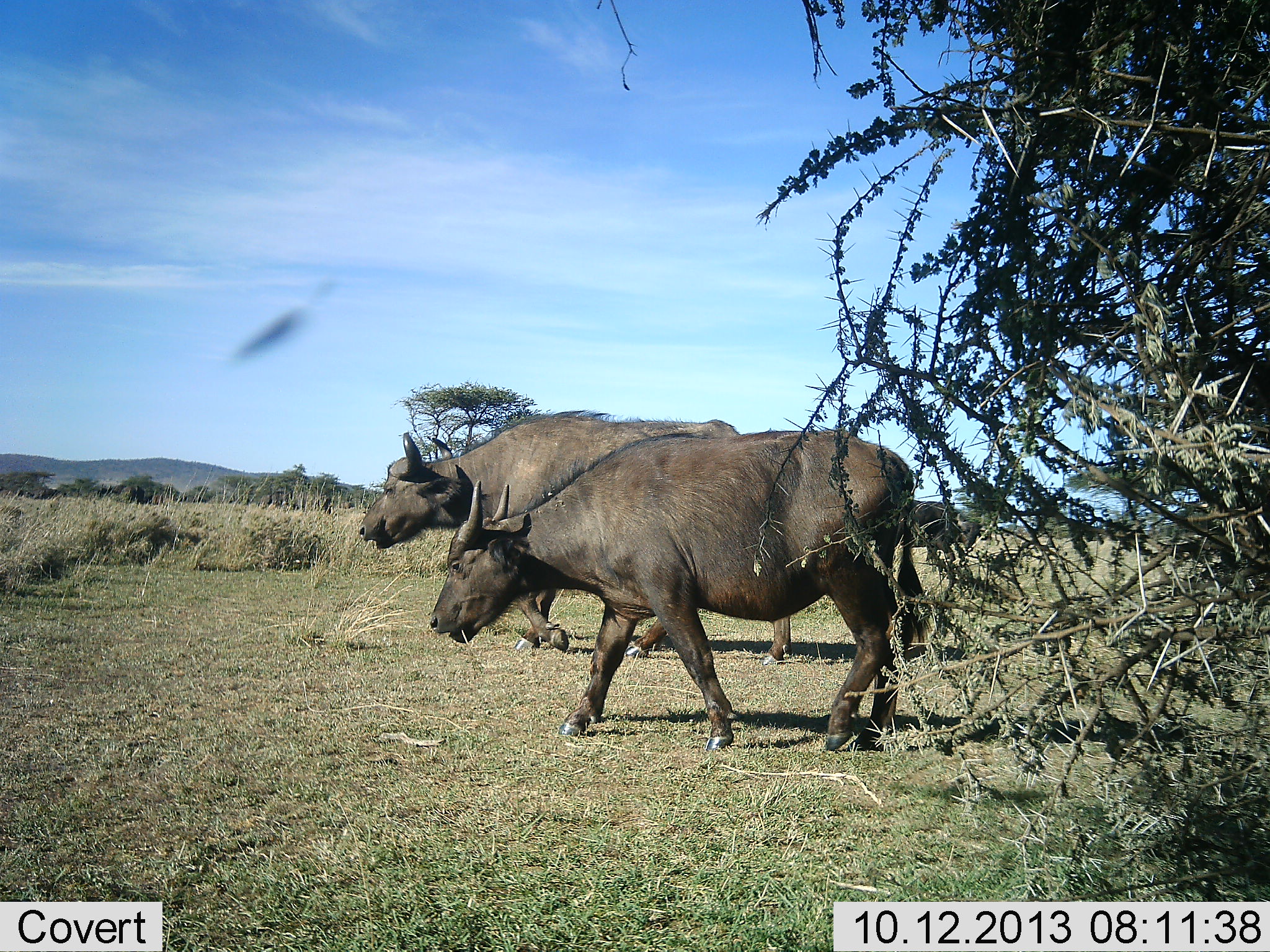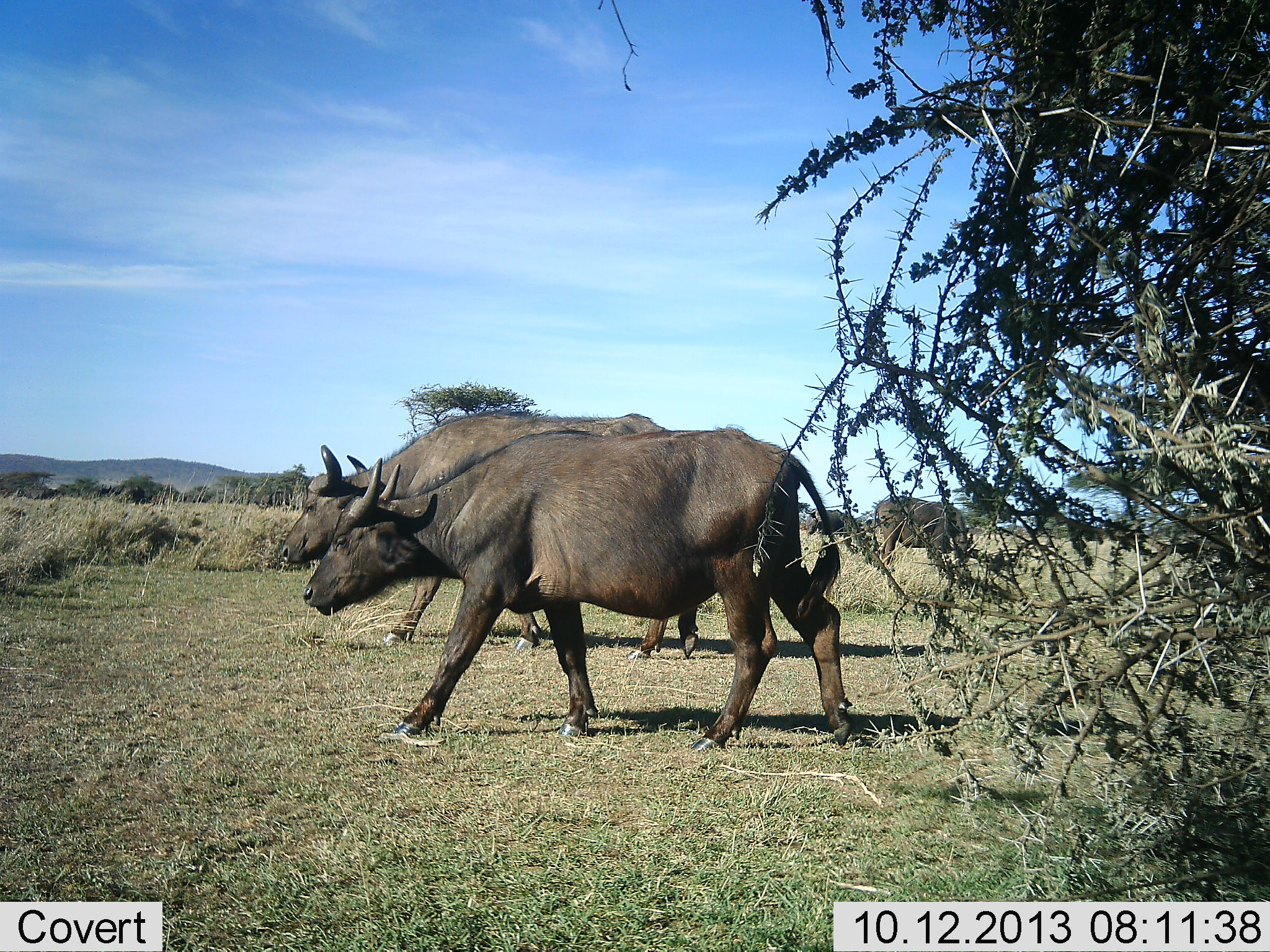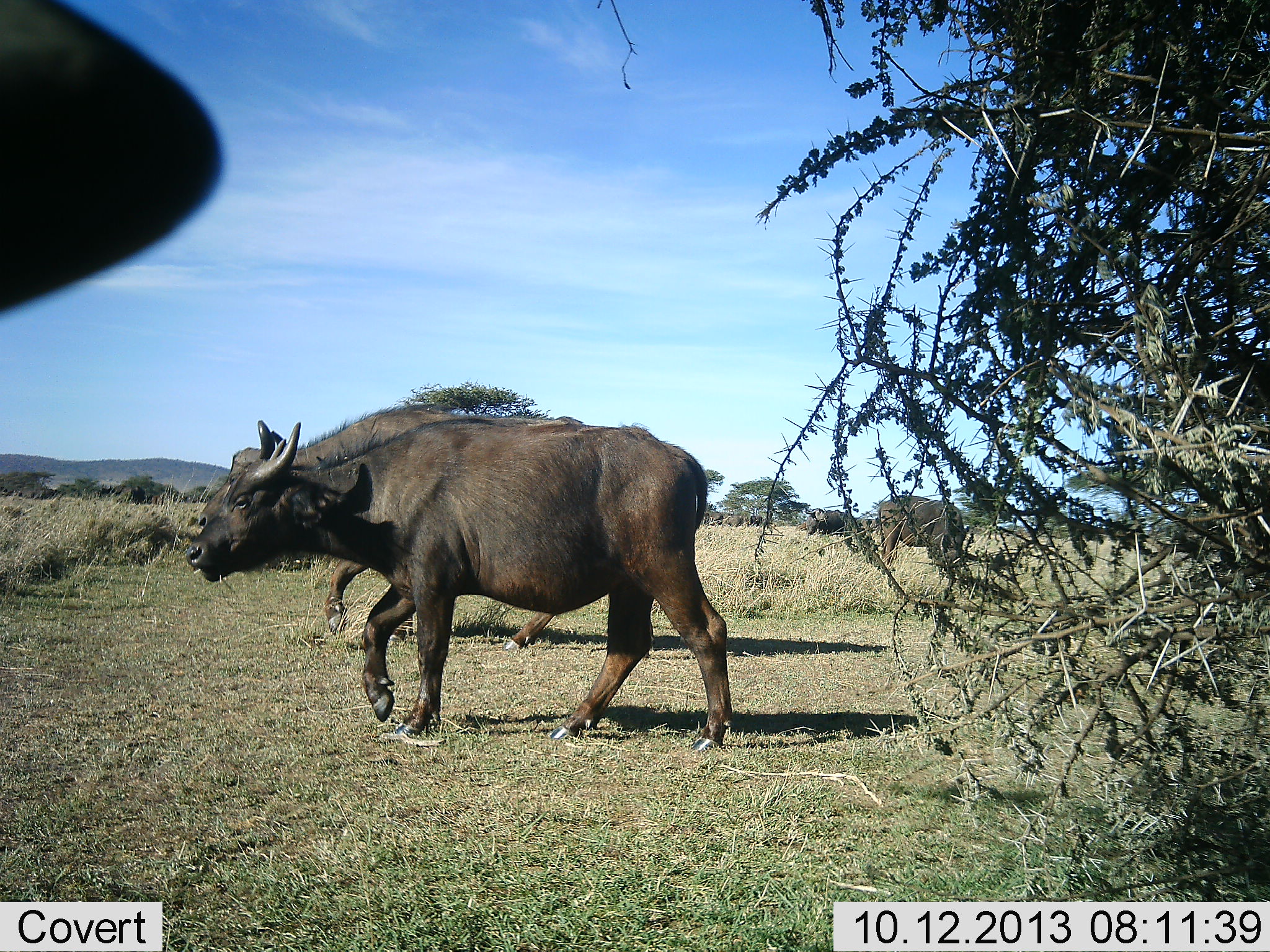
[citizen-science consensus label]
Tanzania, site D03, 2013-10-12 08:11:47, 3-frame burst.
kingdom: Animalia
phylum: Chordata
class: Mammalia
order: Artiodactyla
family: Bovidae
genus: Syncerus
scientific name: Syncerus caffer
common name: cape buffalo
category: buffalo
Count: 2.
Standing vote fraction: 18%.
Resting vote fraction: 4%.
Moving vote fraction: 100%.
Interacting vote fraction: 0%.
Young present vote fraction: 4%.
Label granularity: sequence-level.